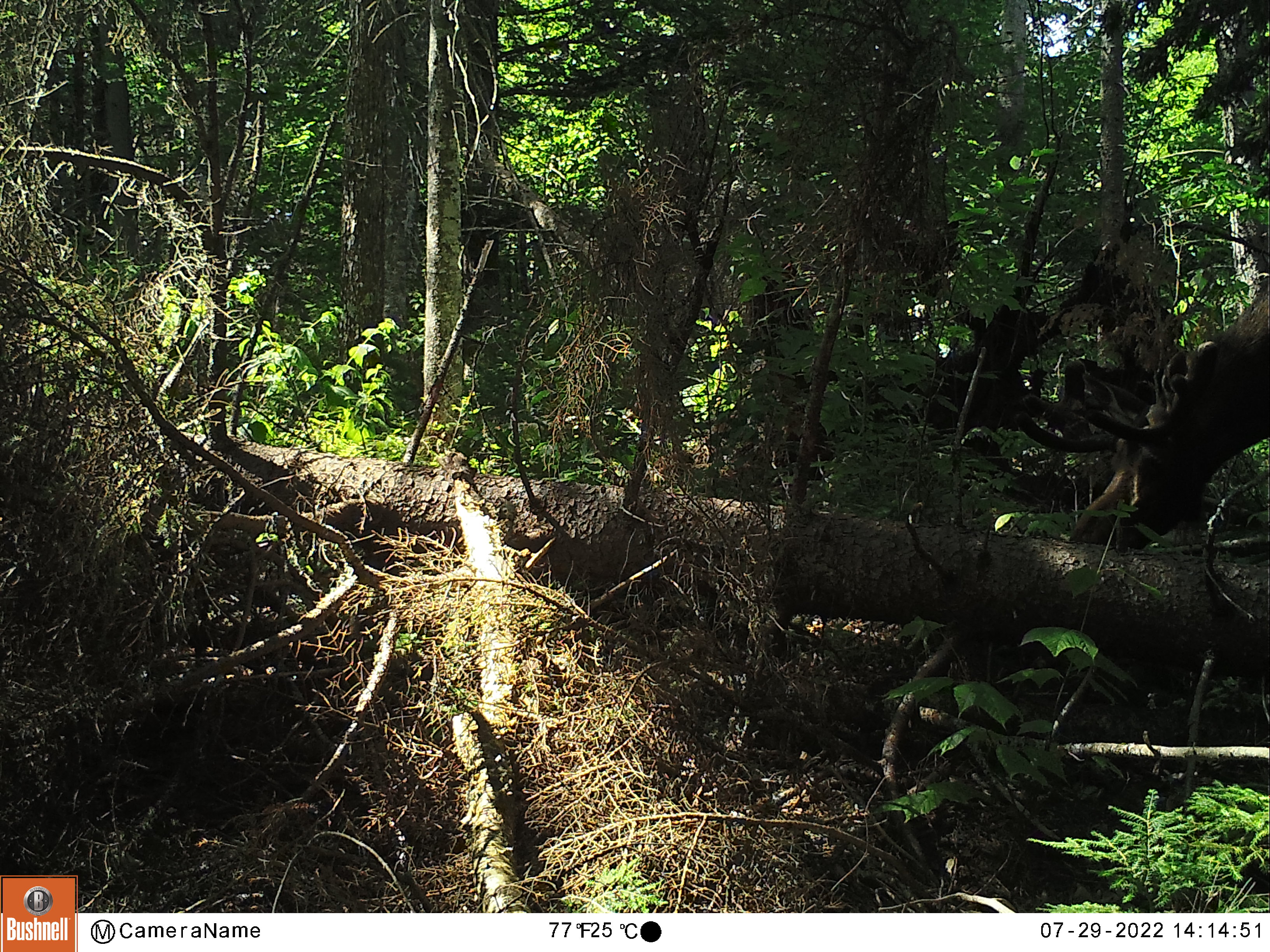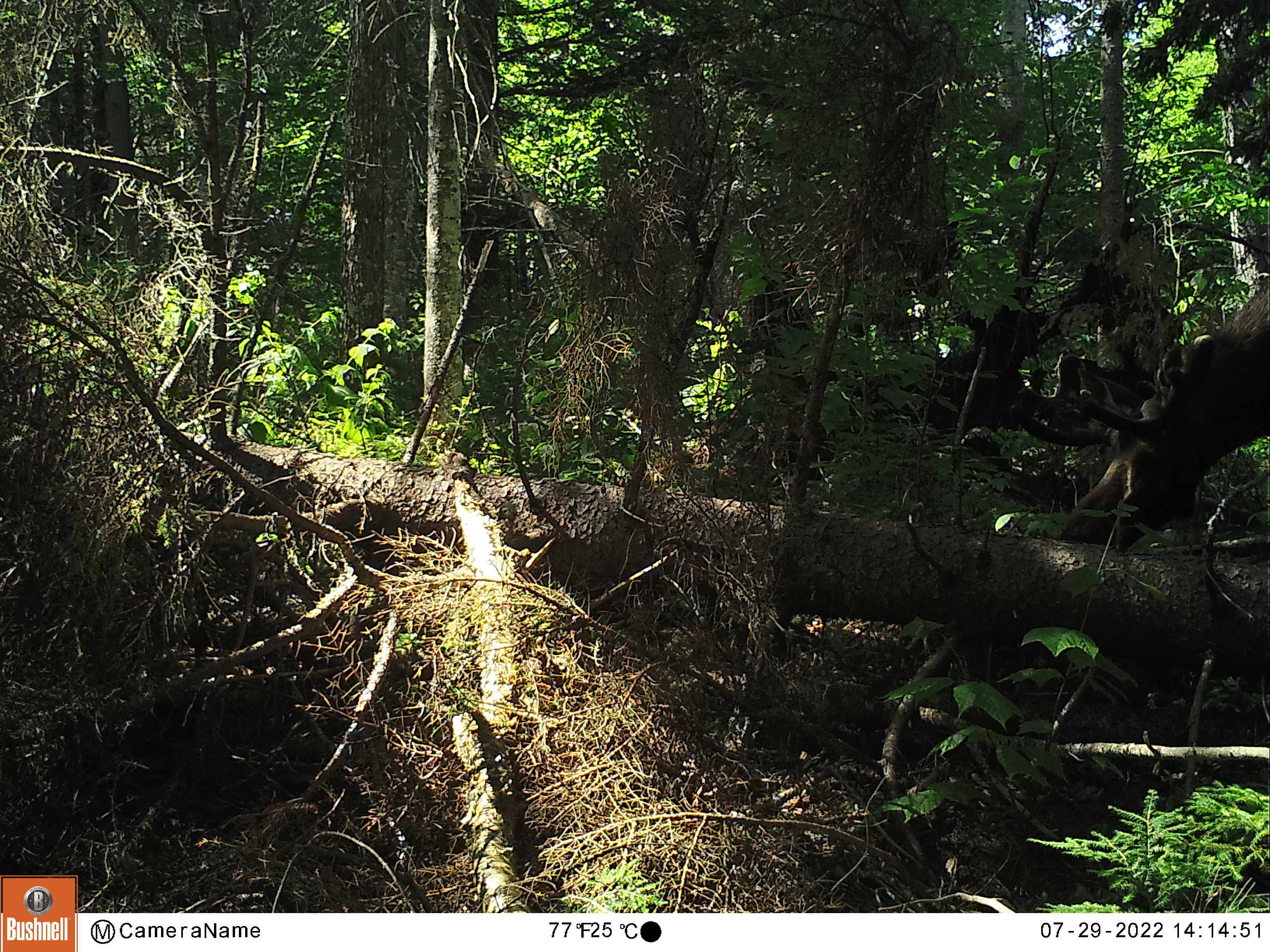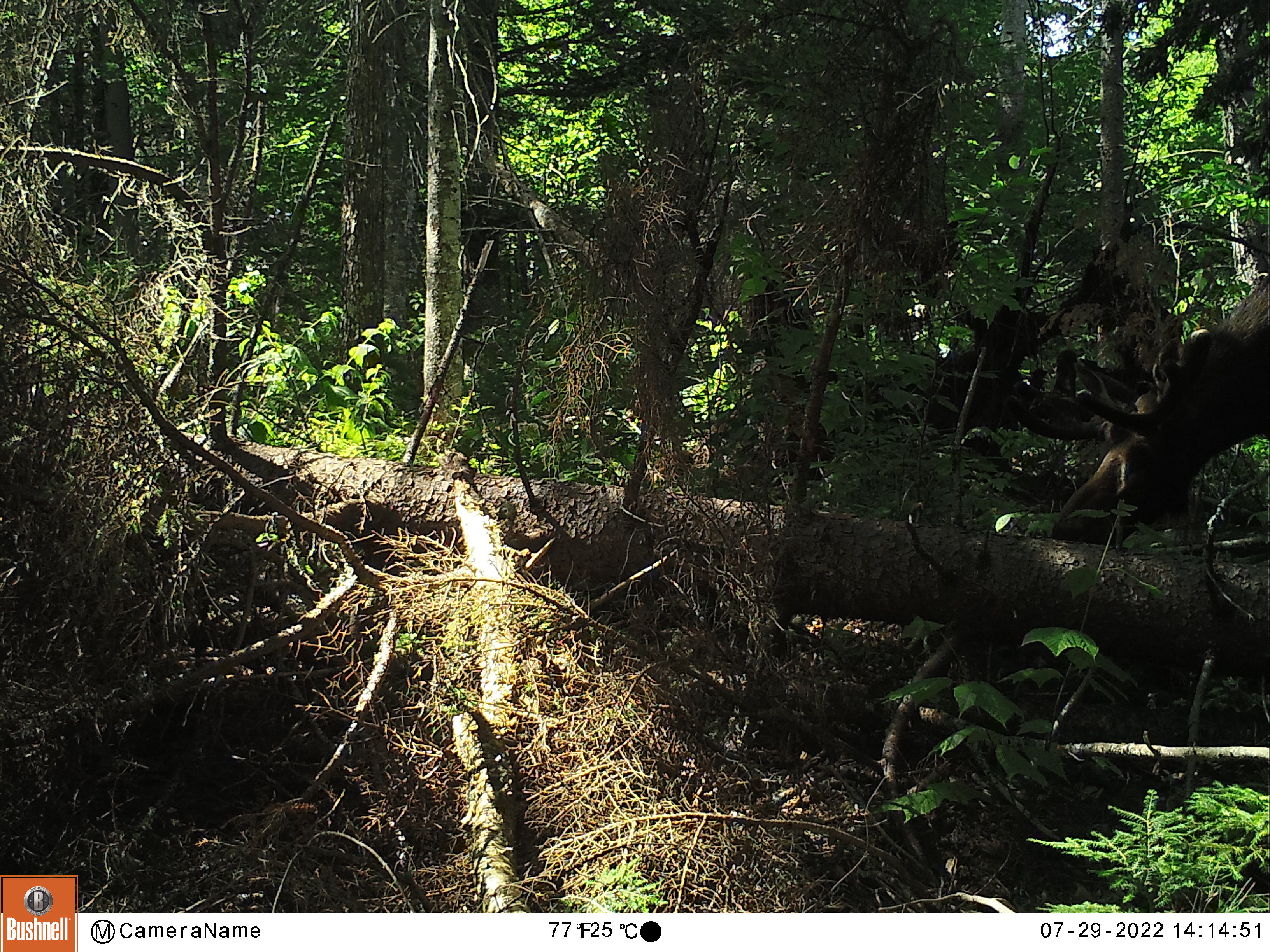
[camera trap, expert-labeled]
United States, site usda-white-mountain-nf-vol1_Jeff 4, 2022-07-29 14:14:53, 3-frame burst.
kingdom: Animalia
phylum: Chordata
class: Mammalia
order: Artiodactyla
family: Cervidae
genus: Alces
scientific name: Alces alces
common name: moose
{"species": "moose (Alces alces)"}